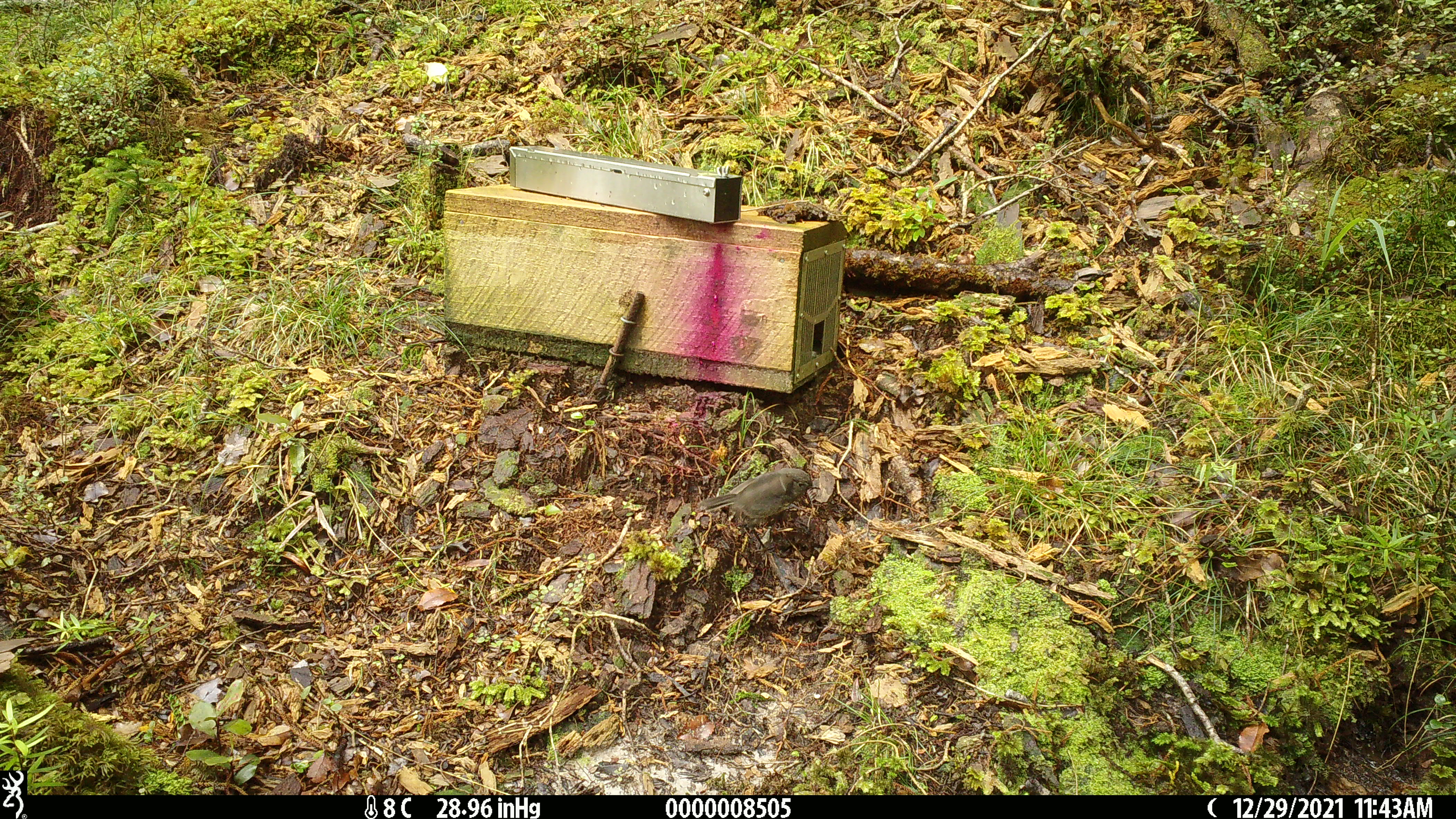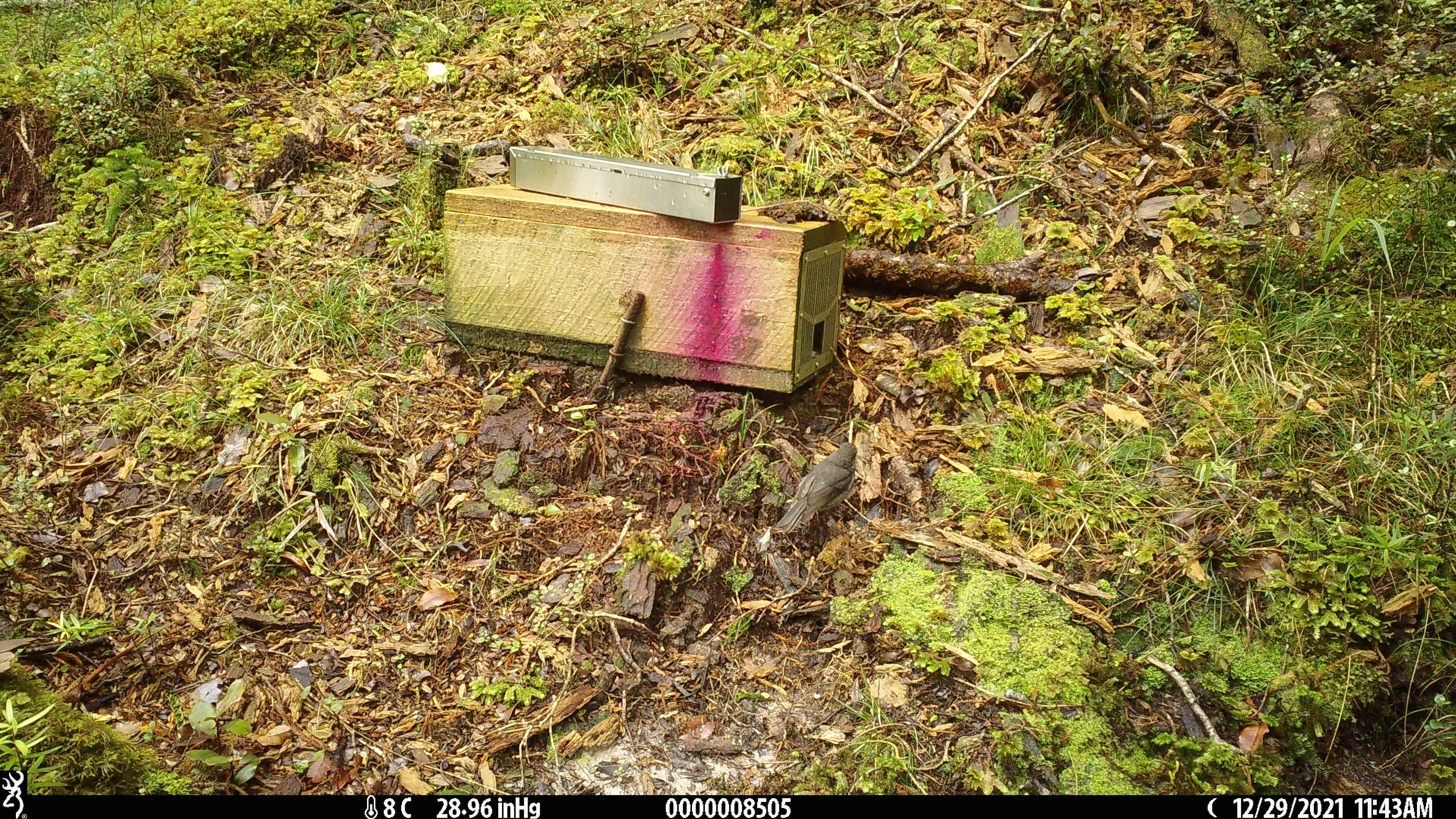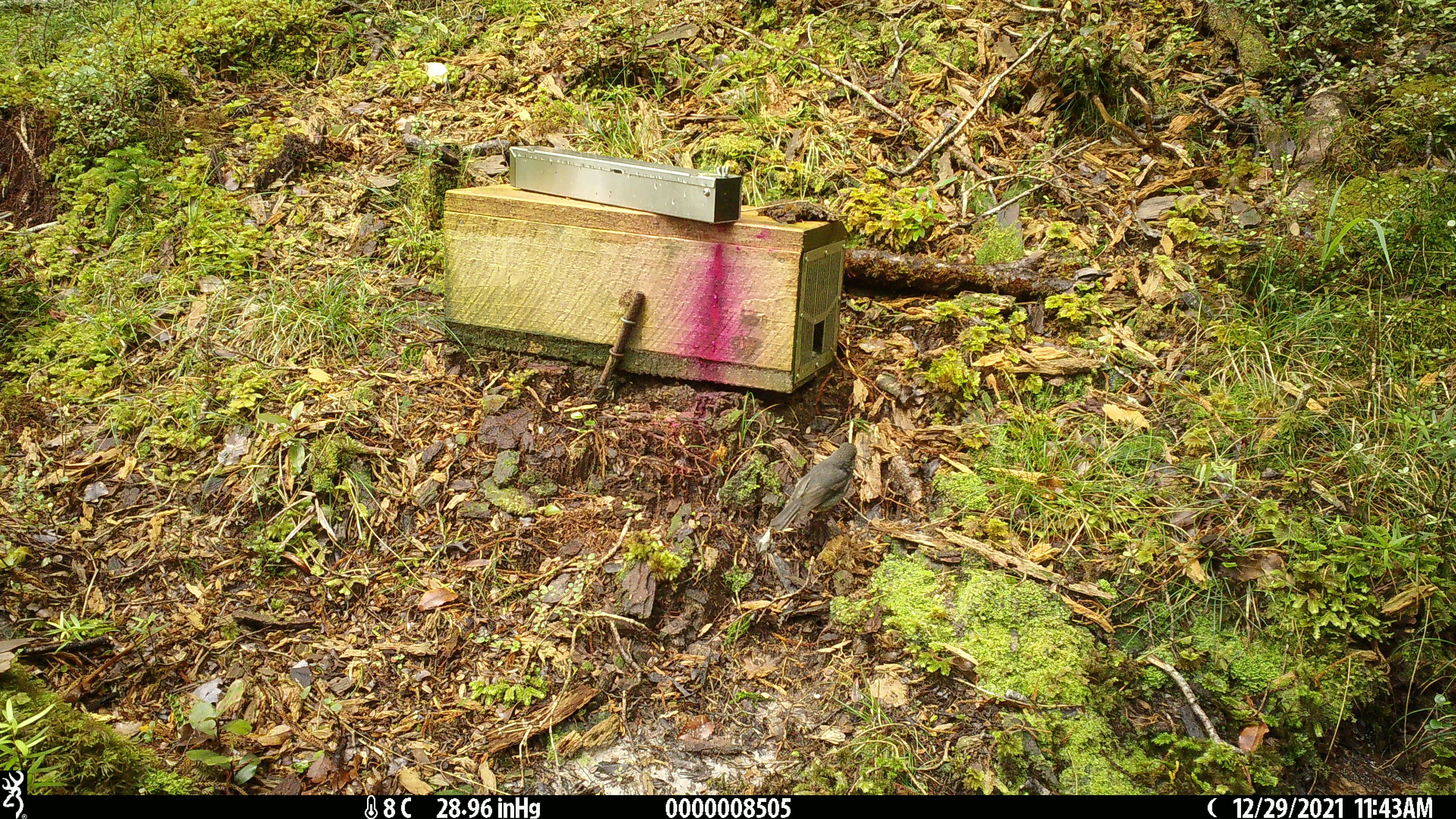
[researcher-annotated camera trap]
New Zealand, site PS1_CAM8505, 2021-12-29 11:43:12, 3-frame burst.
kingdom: Animalia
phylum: Chordata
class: Aves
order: Passeriformes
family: Petroicidae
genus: Petroica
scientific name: Petroica australis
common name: new zealand robin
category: robin